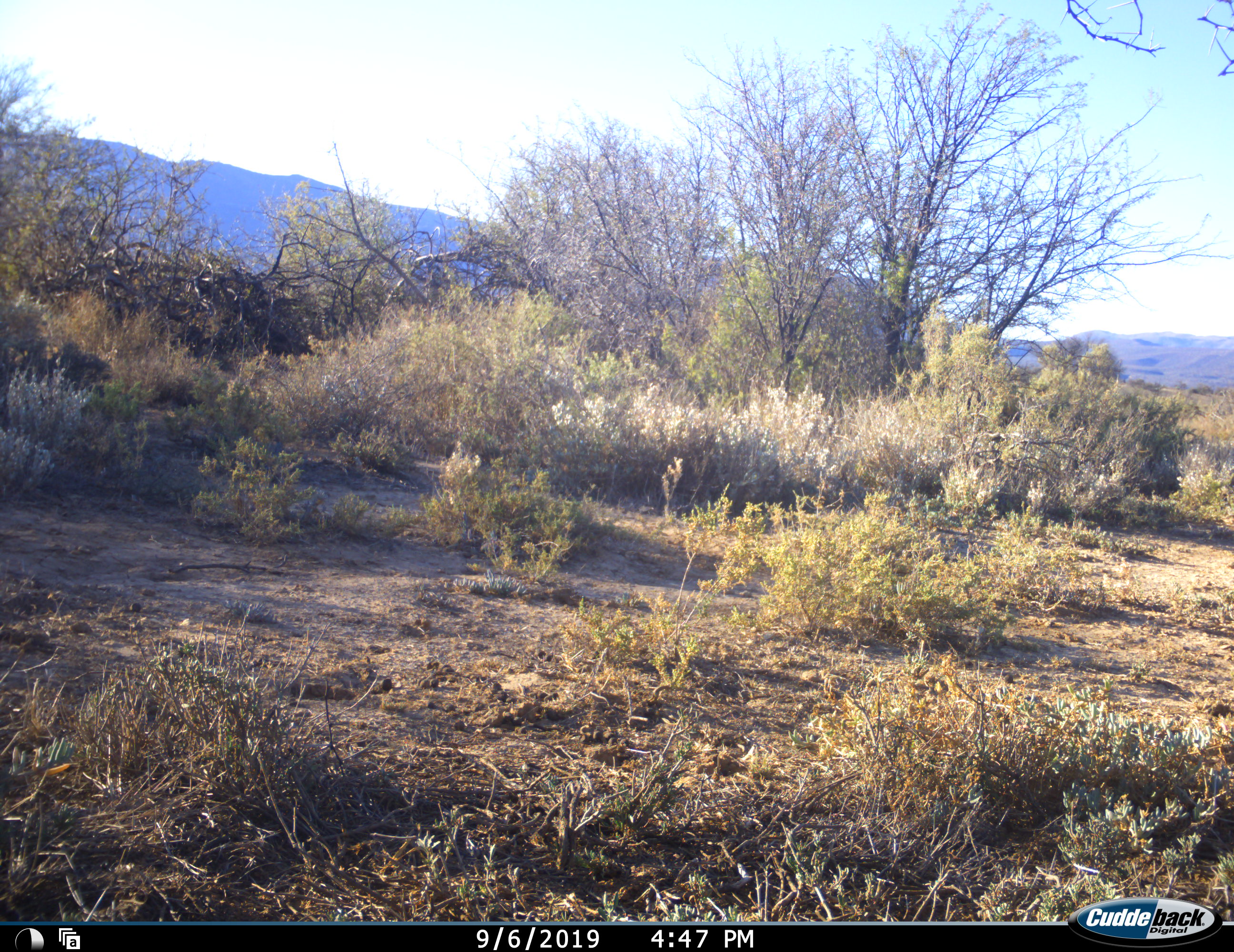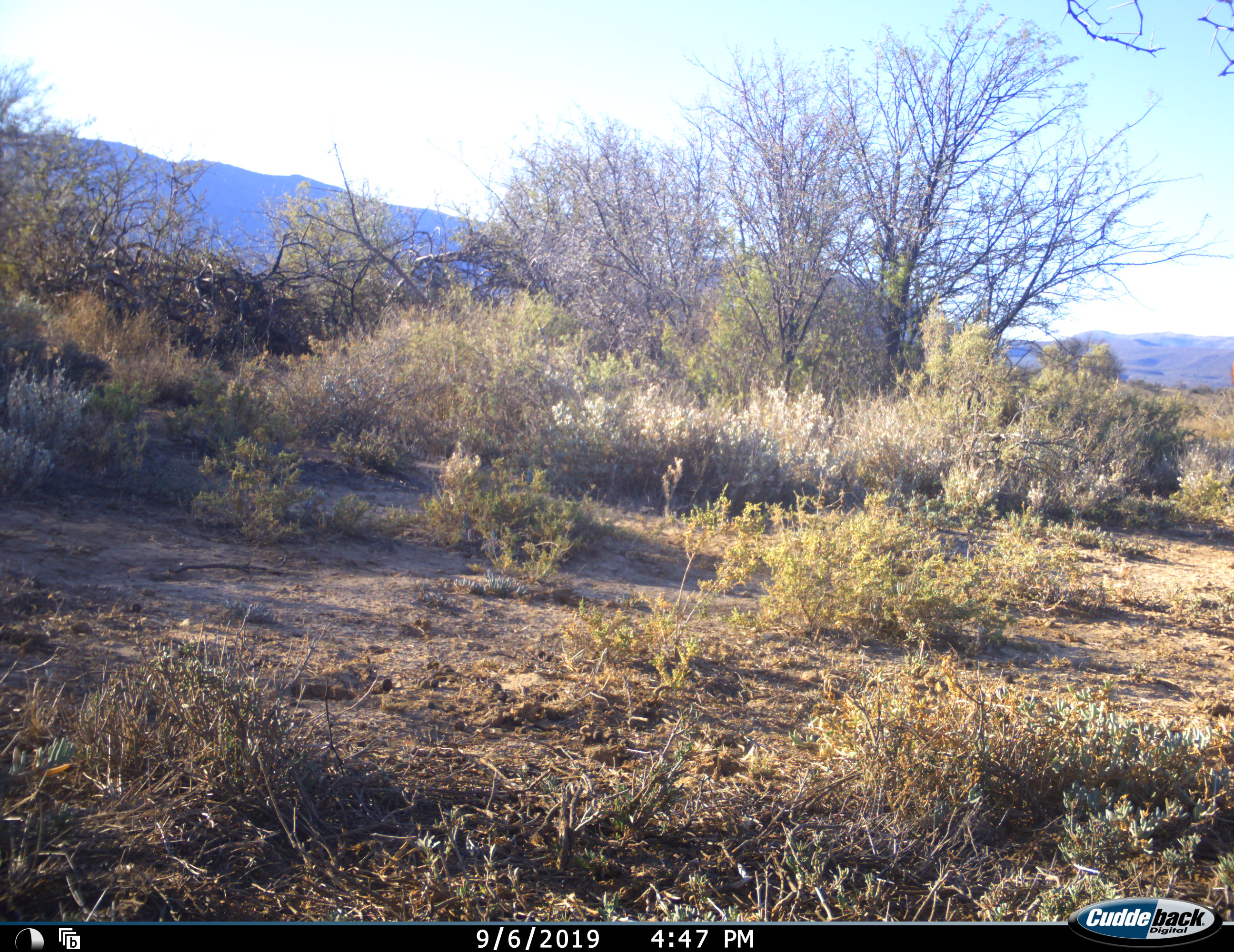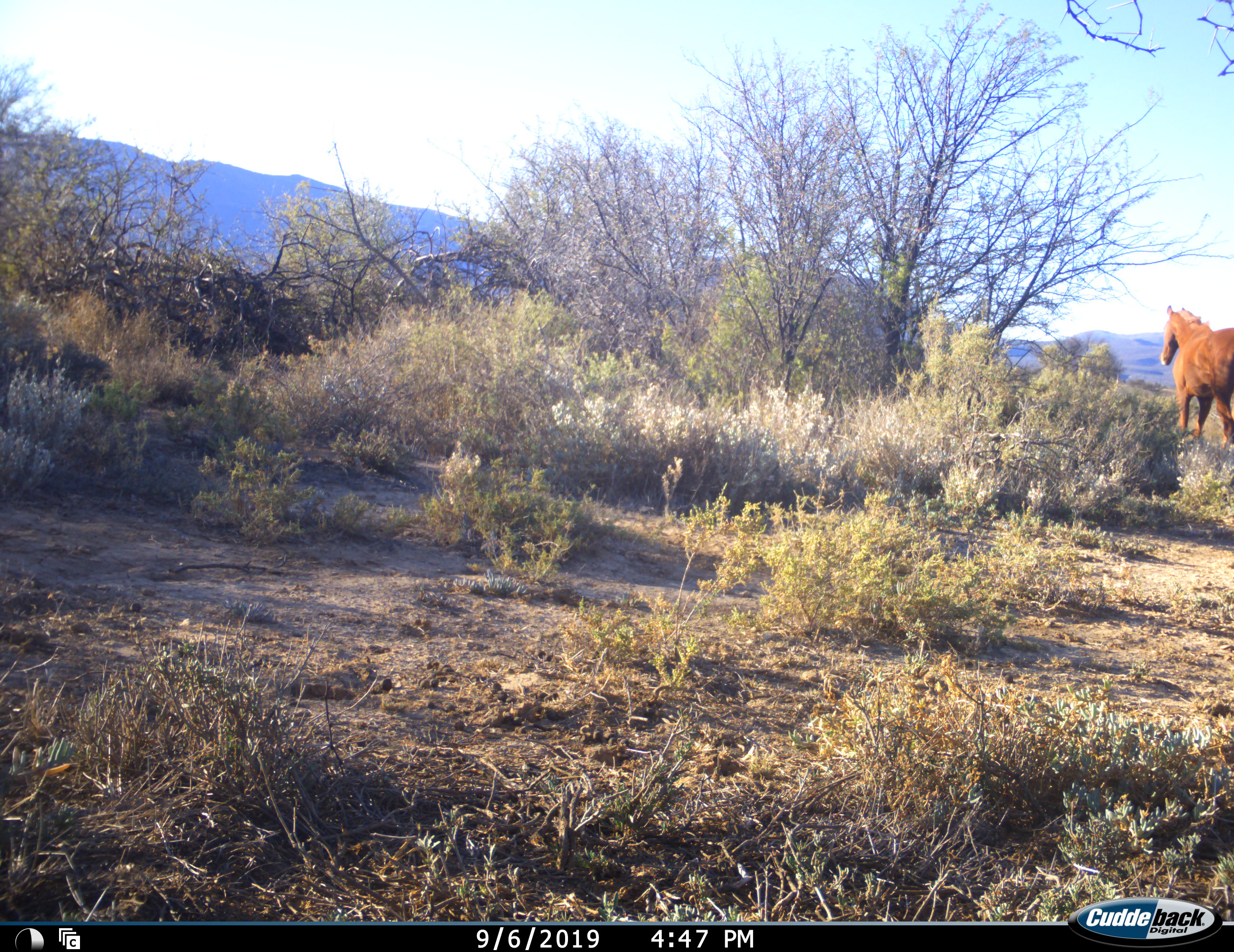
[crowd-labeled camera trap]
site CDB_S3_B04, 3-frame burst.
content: unidentified animal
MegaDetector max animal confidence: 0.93